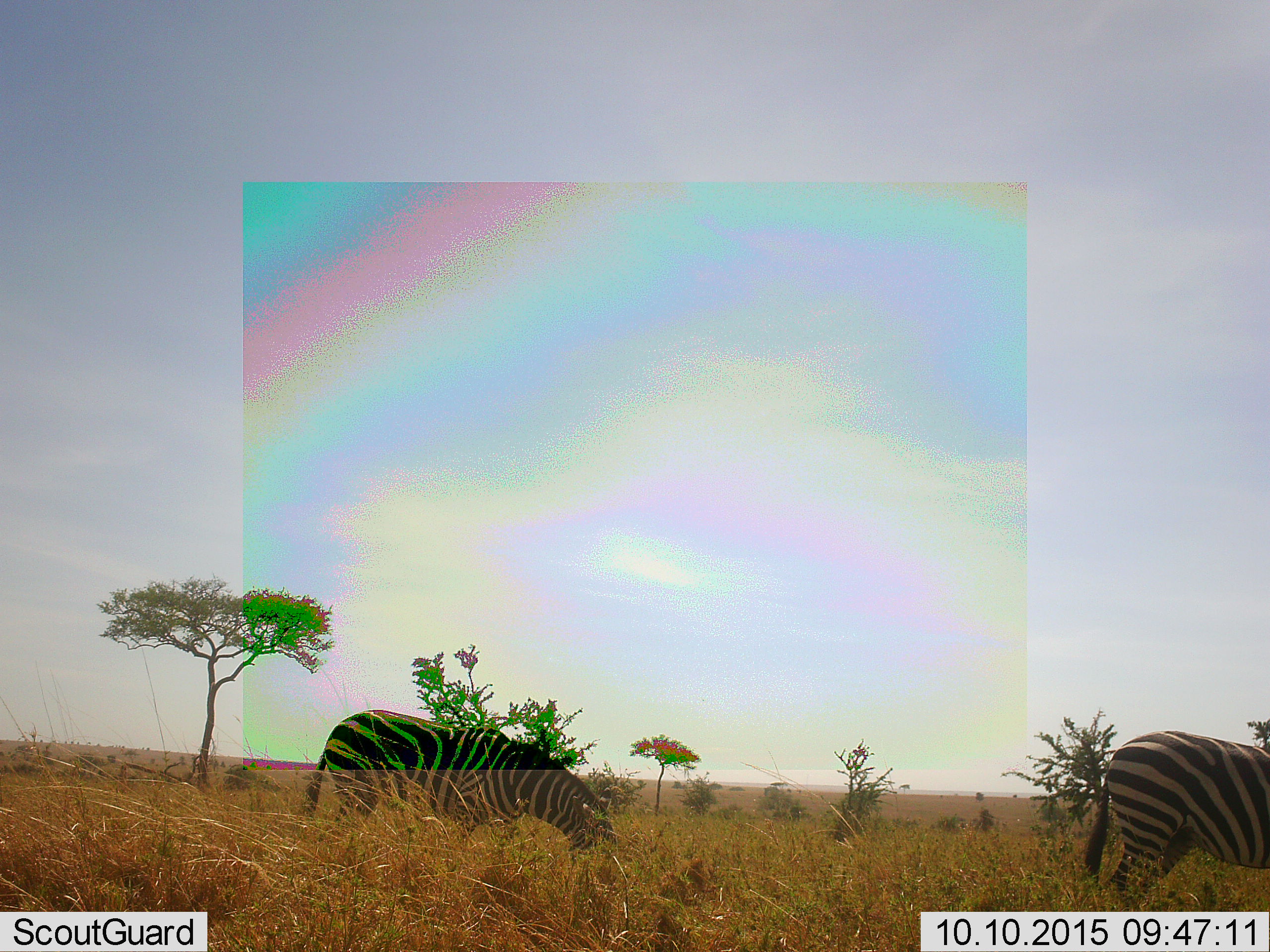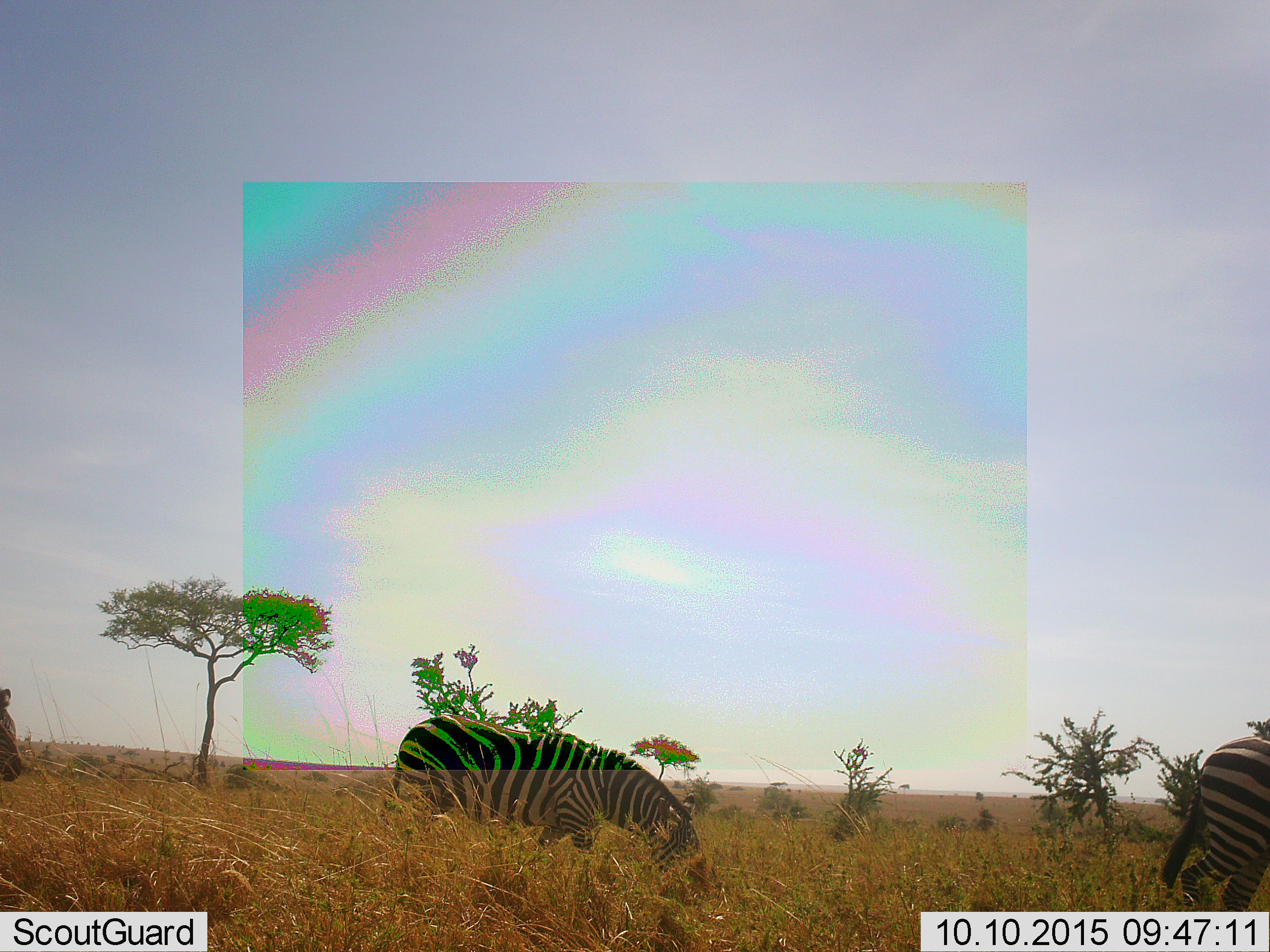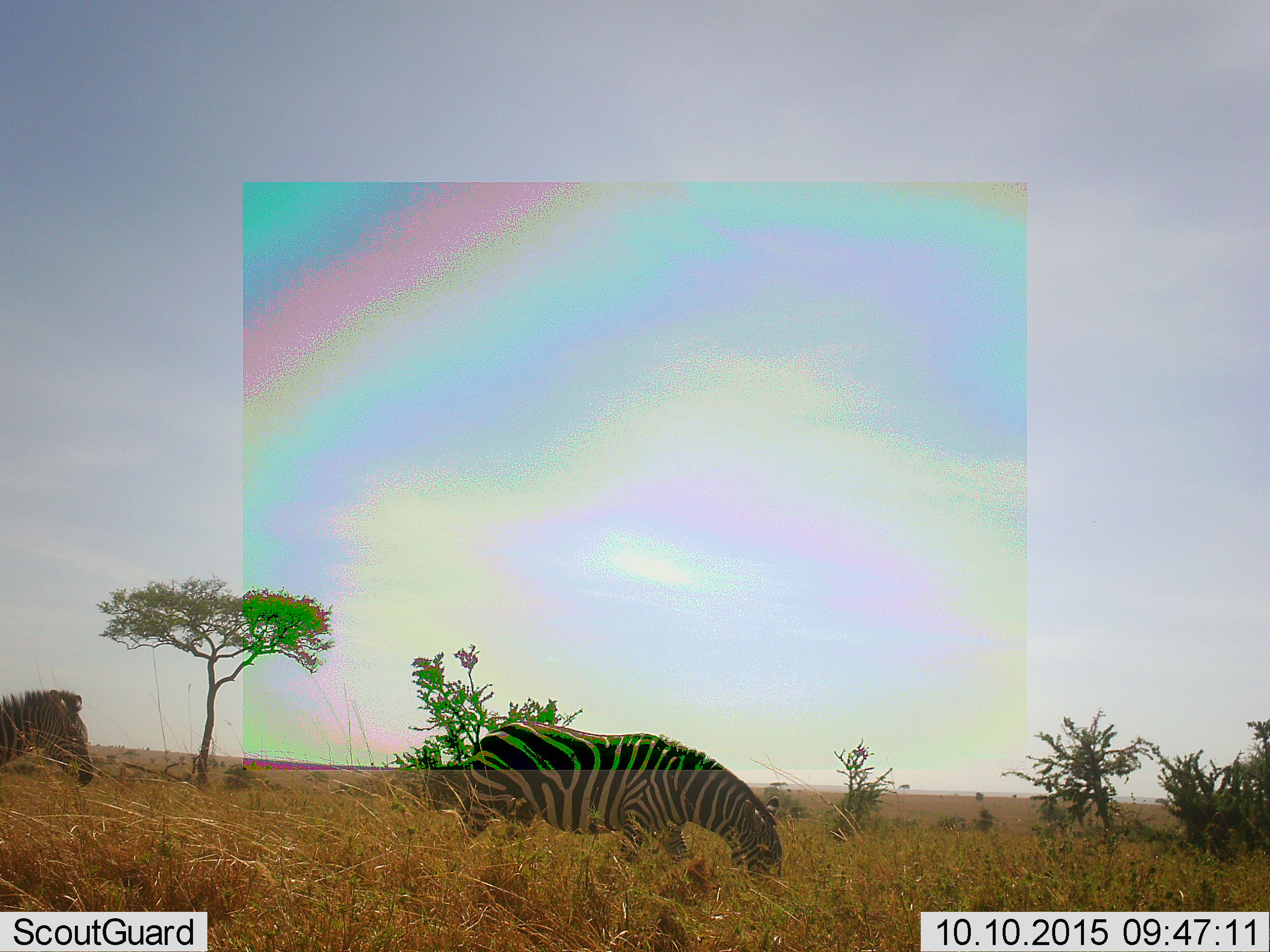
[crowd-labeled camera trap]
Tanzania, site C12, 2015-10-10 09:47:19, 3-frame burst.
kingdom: Animalia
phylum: Chordata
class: Mammalia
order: Perissodactyla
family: Equidae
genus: Equus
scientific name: Equus quagga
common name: plains zebra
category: zebra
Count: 3.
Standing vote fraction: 0%.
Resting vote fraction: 0%.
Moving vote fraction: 82%.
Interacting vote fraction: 0%.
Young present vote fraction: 0%.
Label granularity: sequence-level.